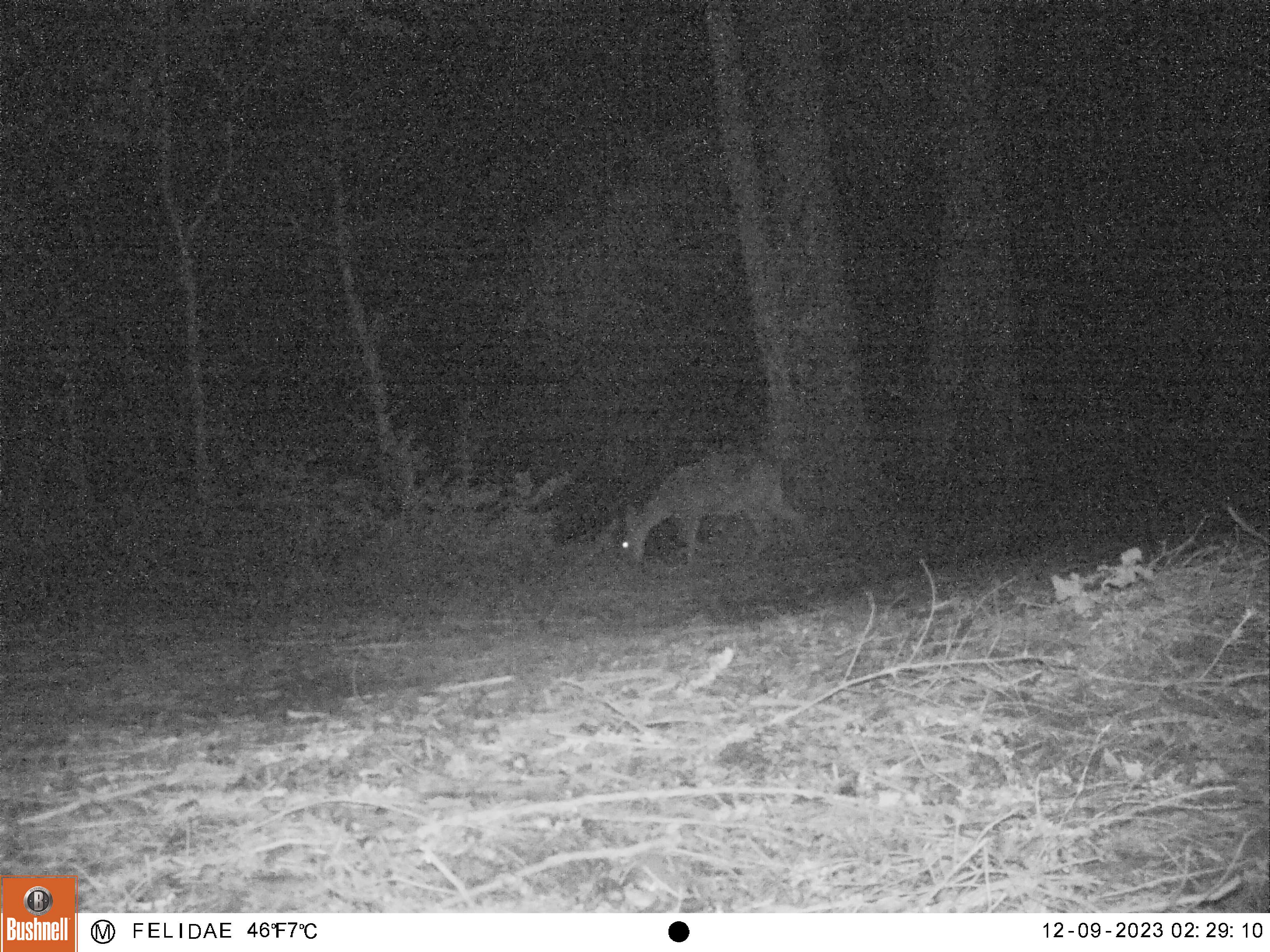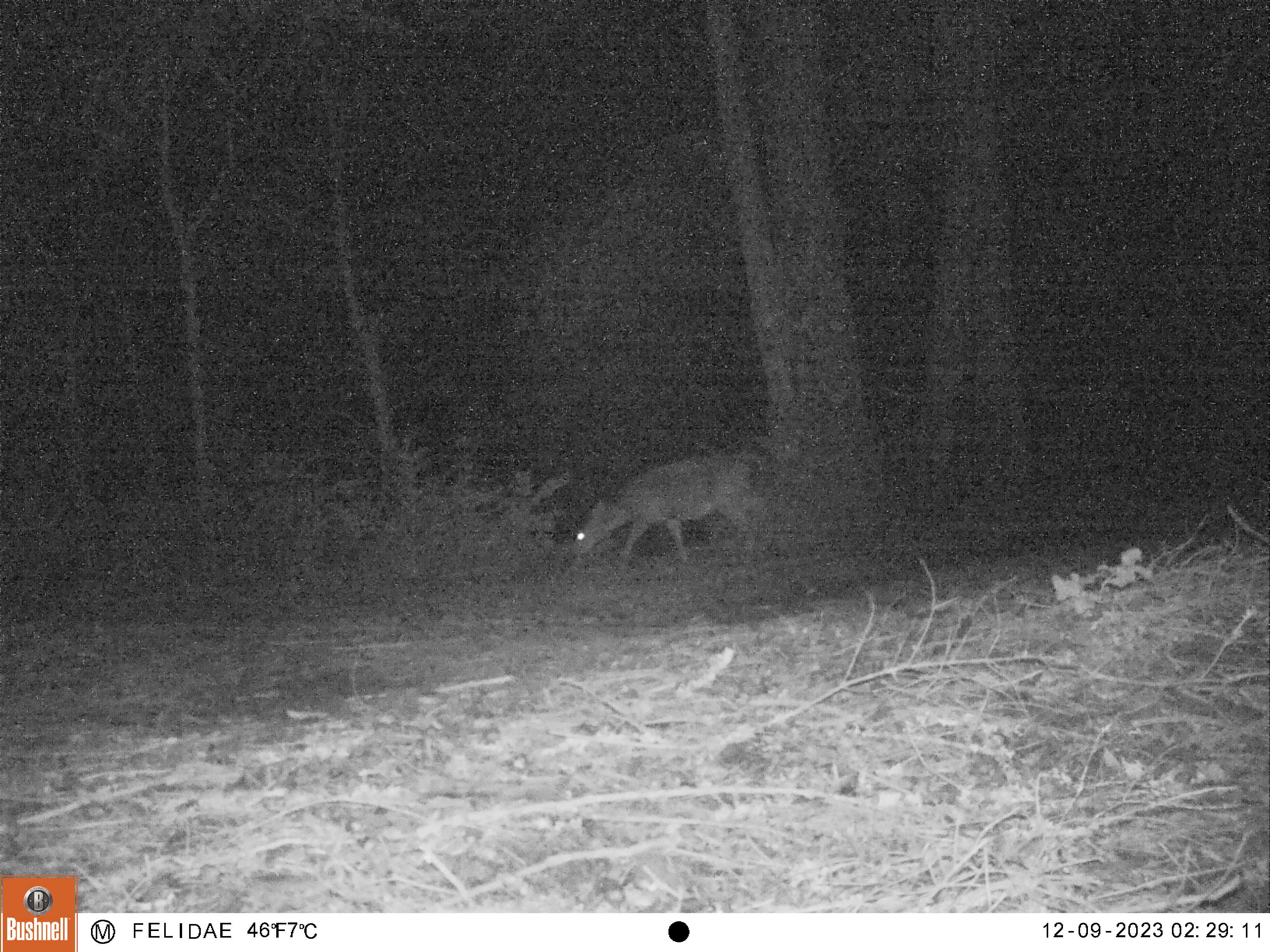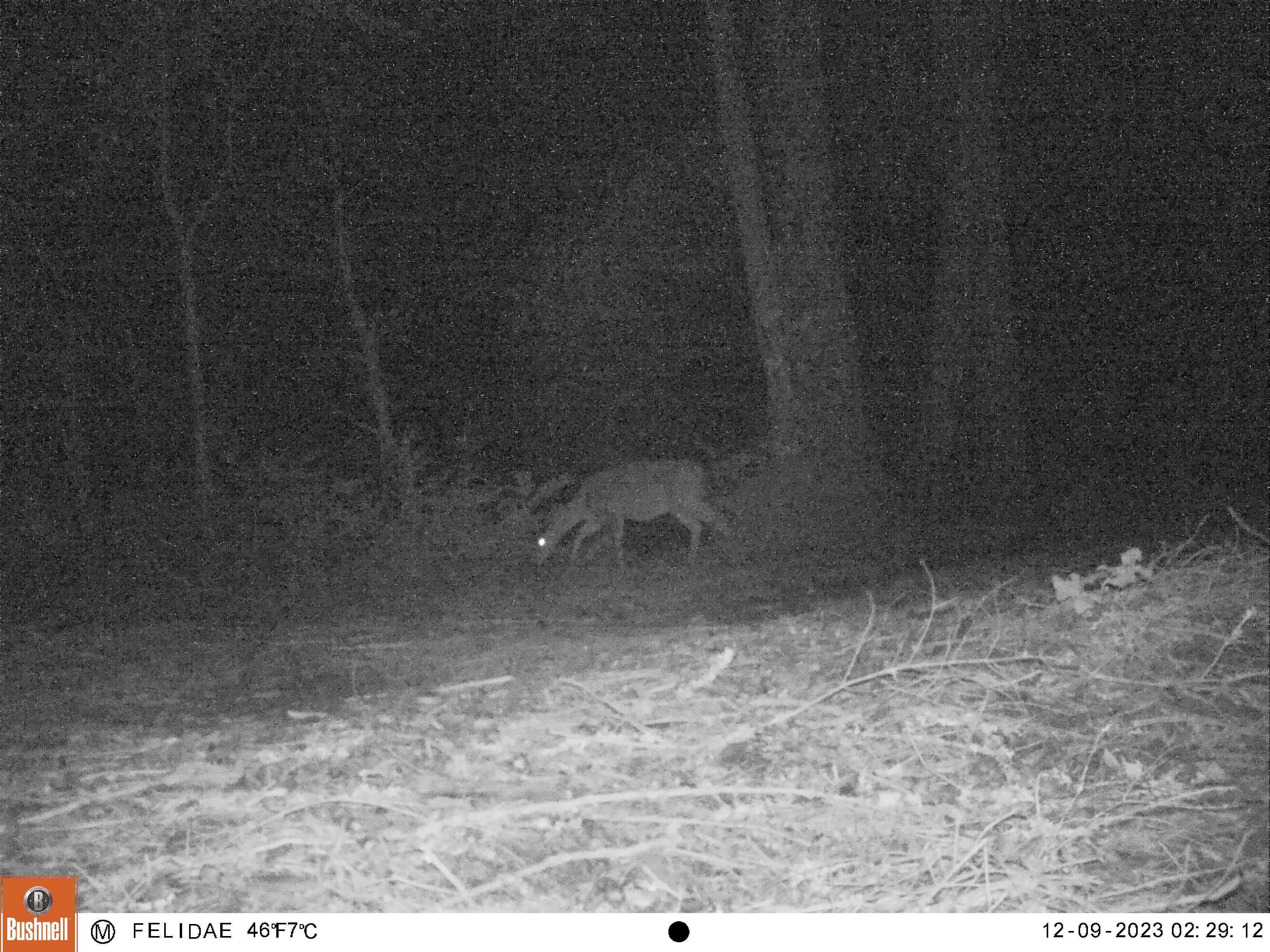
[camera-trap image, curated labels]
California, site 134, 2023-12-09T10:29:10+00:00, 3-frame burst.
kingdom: Animalia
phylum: Chordata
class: Mammalia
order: Artiodactyla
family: Cervidae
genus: Odocoileus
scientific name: Odocoileus hemionus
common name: mule deer